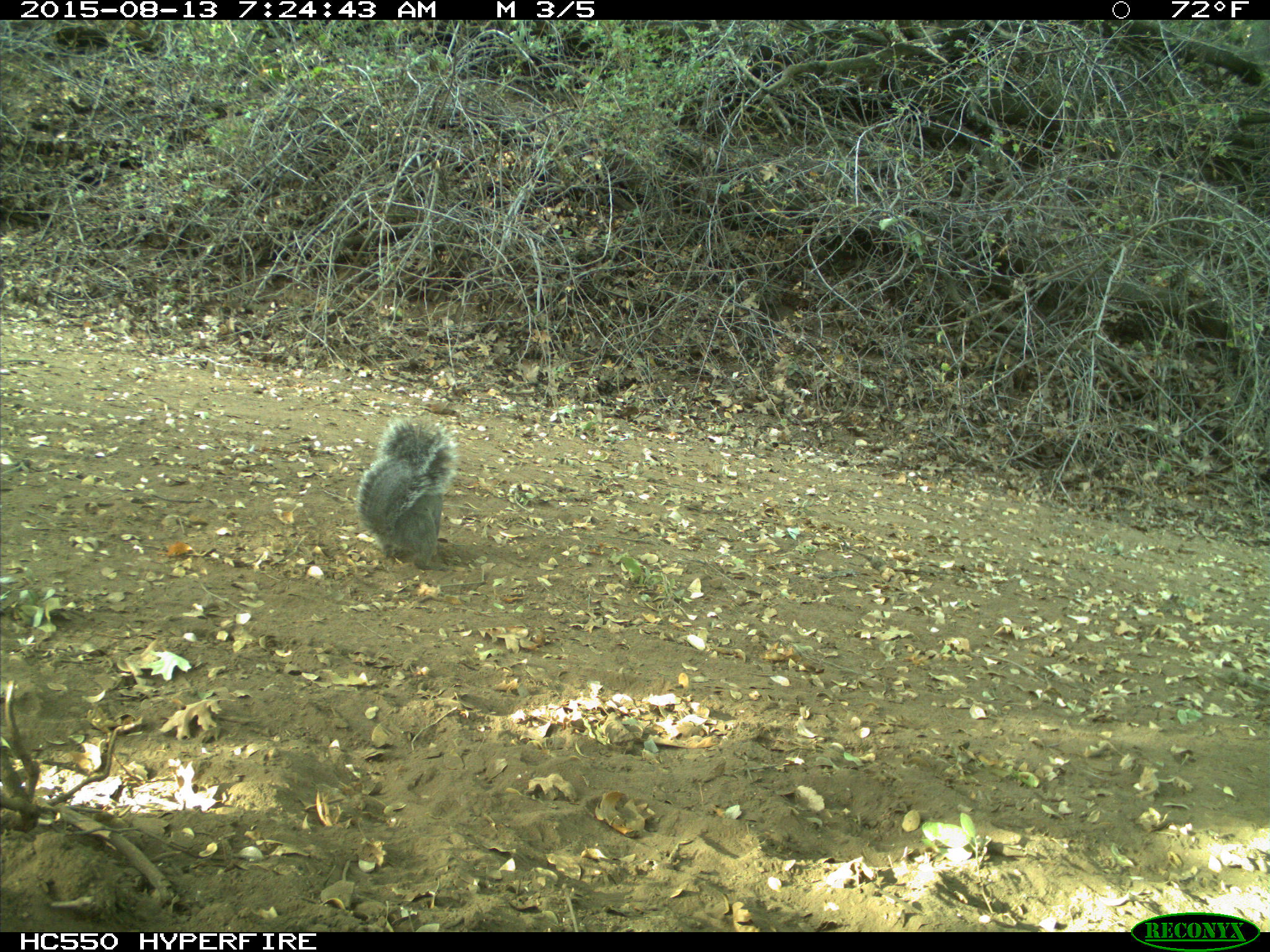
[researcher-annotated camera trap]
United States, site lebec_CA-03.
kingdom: Animalia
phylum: Chordata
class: Mammalia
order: Rodentia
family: Sciuridae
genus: Sciurus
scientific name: Sciurus carolinensis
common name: eastern gray squirrel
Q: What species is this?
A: Sciurus carolinensis (eastern gray squirrel).